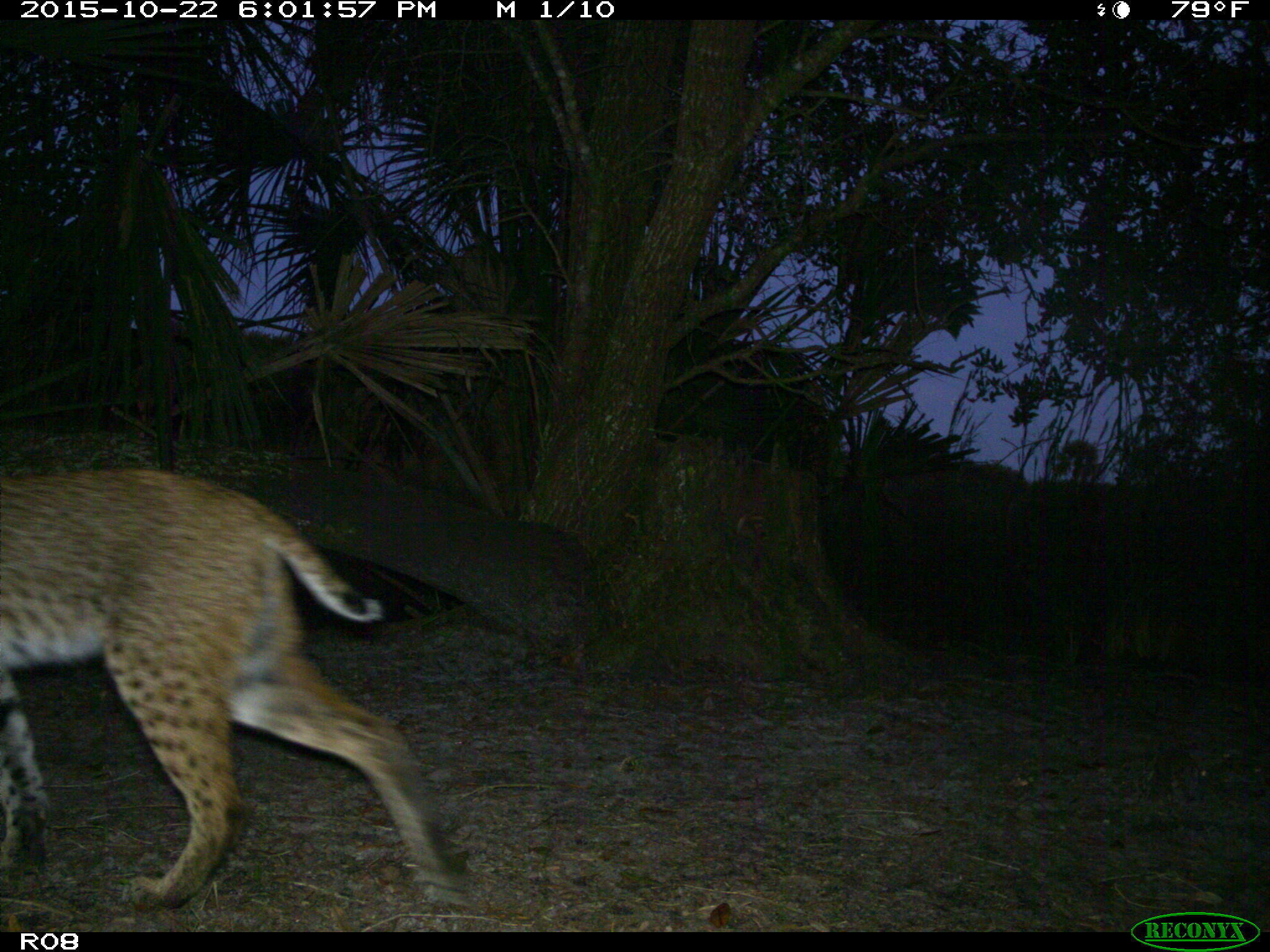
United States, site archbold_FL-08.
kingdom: Animalia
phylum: Chordata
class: Mammalia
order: Carnivora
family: Felidae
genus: Lynx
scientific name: Lynx rufus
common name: bobcat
Lynx rufus (bobcat).